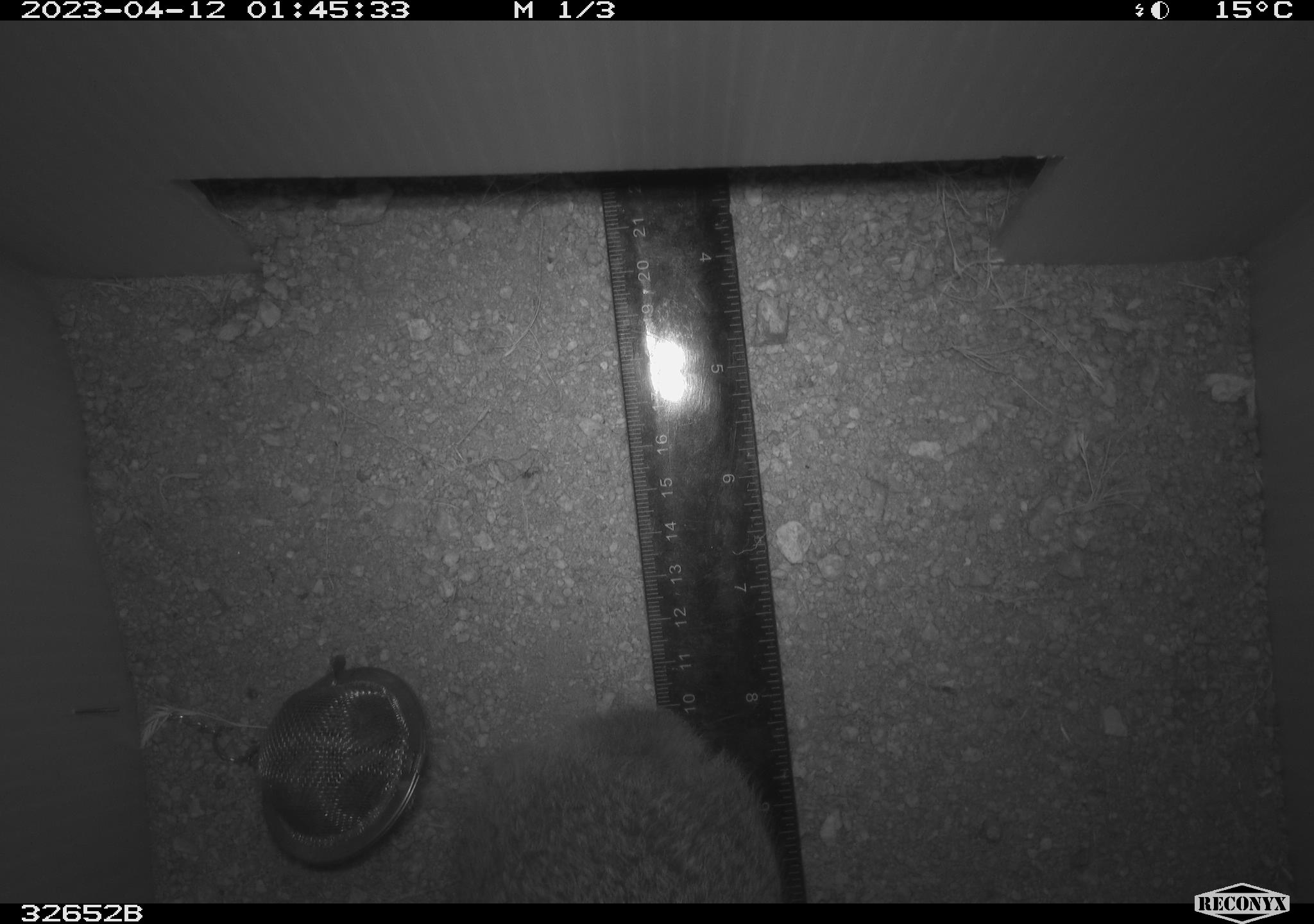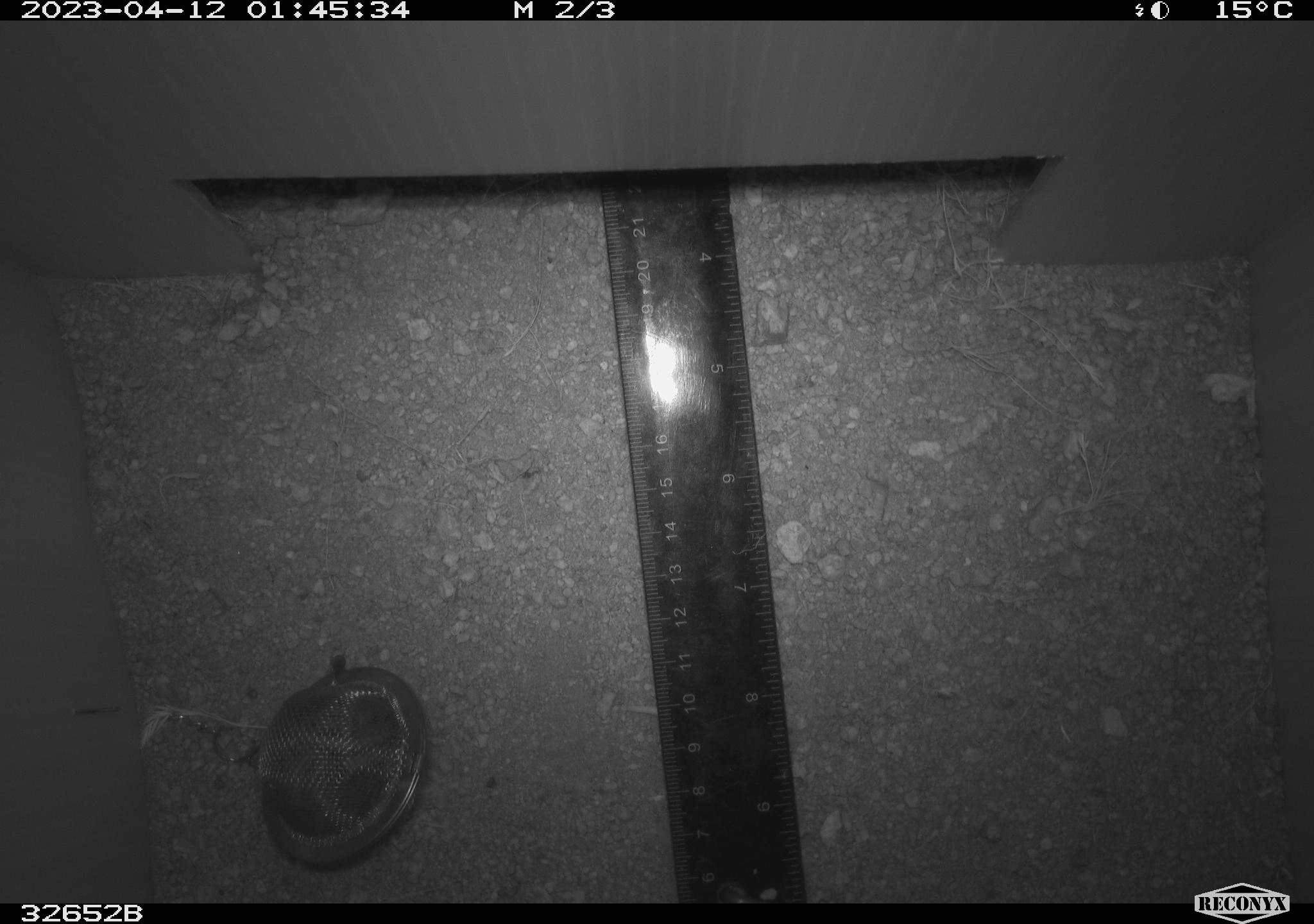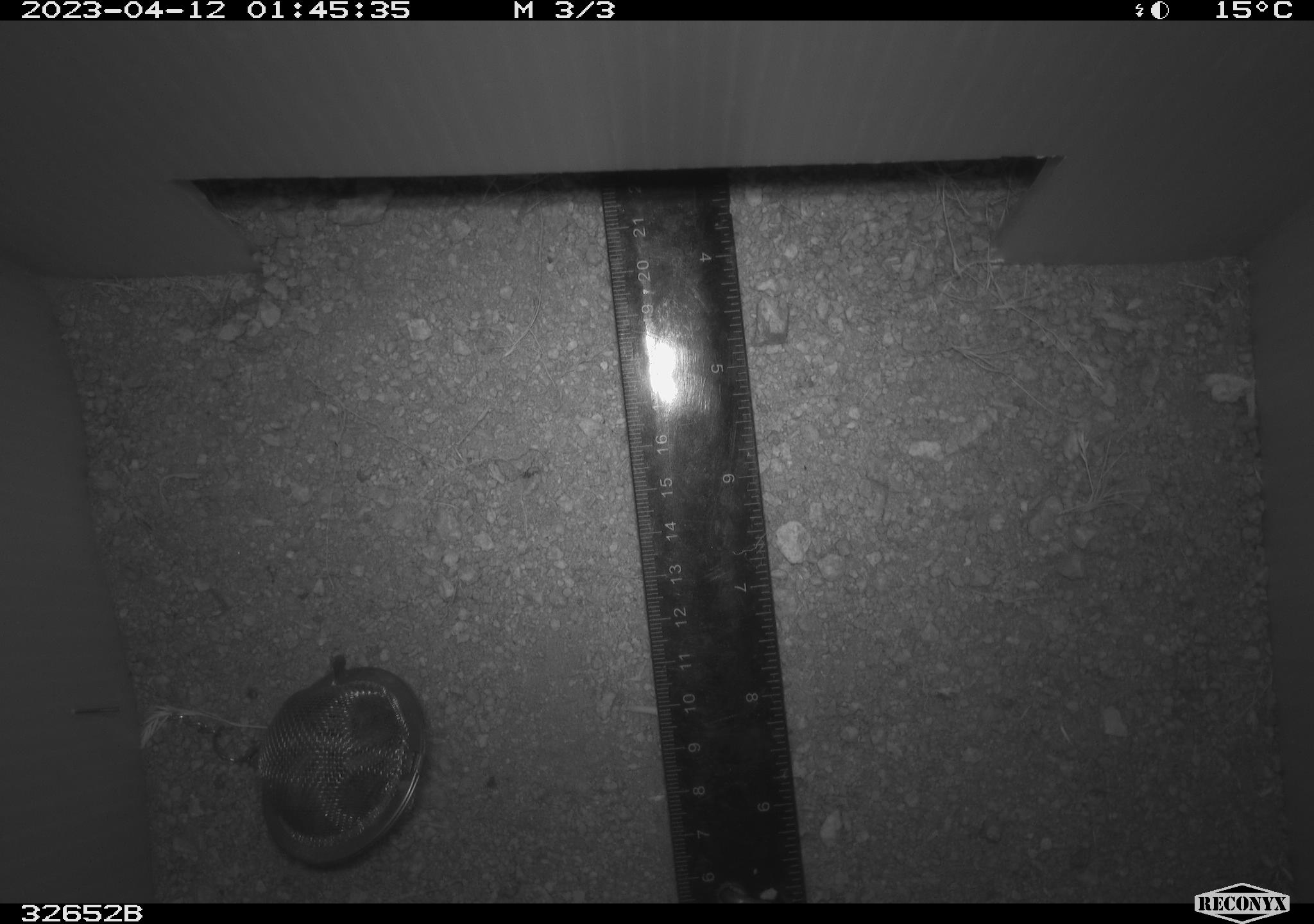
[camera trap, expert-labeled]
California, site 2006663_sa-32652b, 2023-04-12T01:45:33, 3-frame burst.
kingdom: Animalia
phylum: Chordata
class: Mammalia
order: Lagomorpha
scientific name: Lagomorpha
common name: hares, rabbits, and pikas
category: lagomorpha order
Lagomorpha order (hares, rabbits, and pikas) (Lagomorpha).